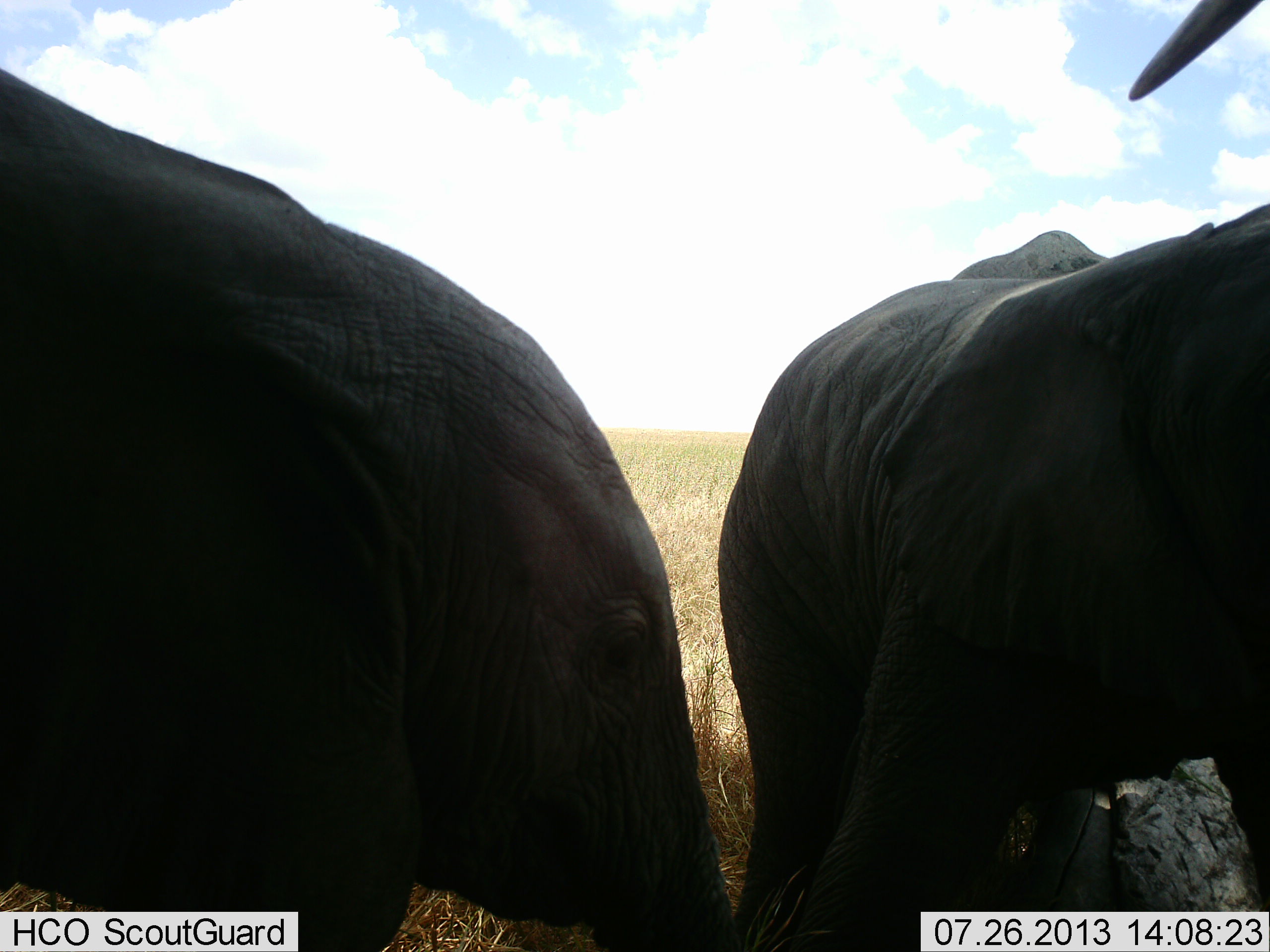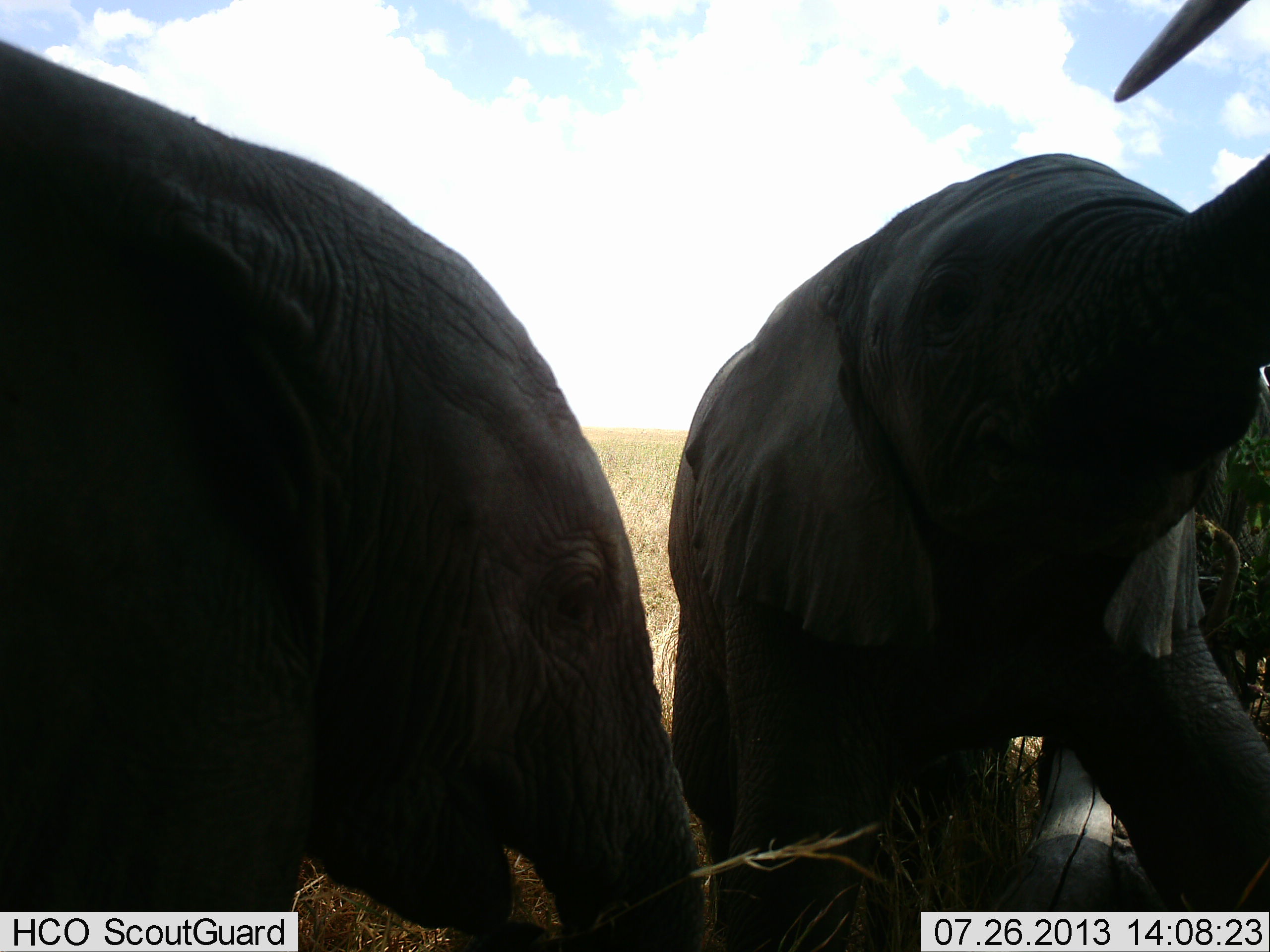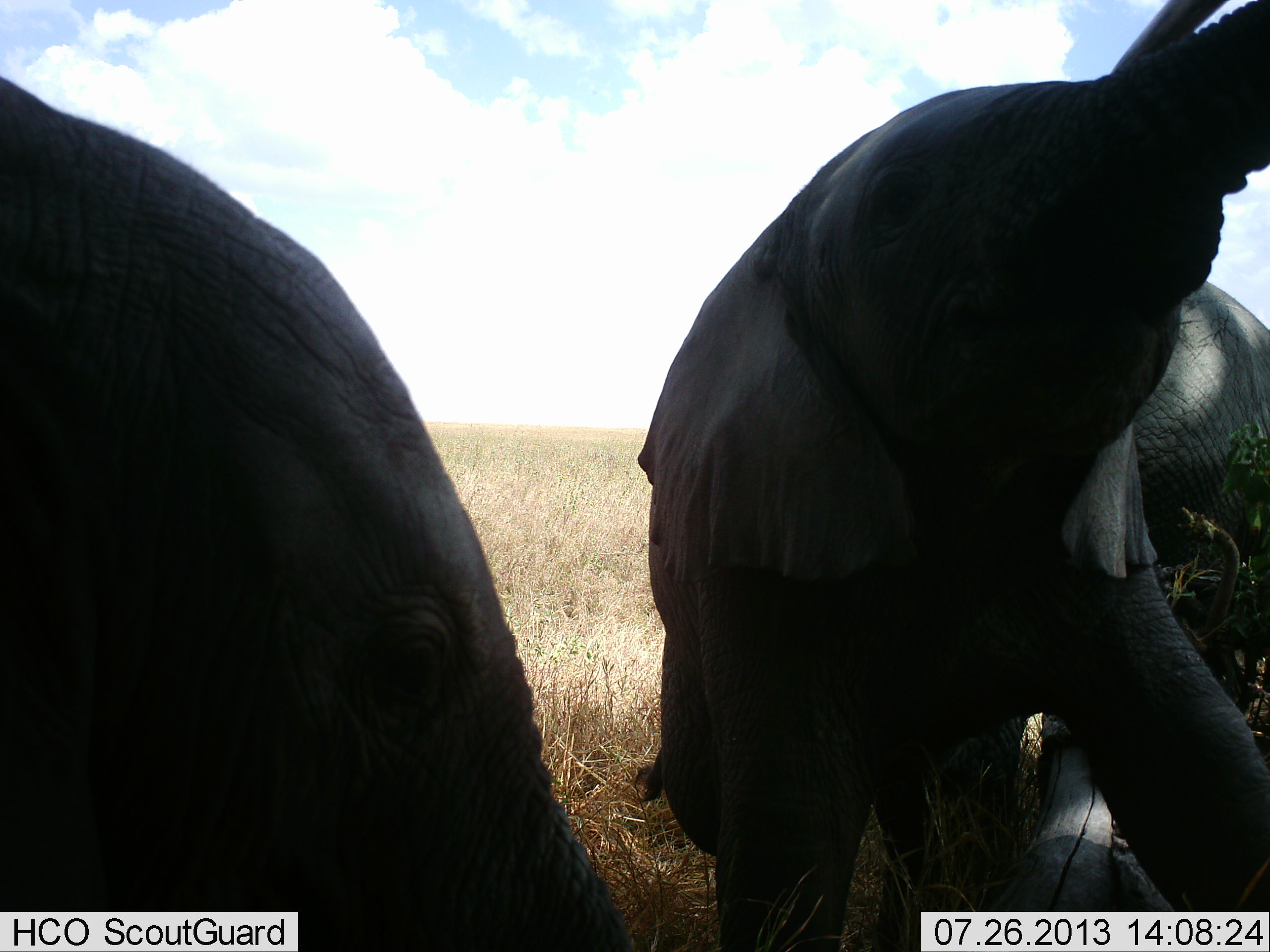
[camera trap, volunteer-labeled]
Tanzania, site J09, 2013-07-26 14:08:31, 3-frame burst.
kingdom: Animalia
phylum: Chordata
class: Mammalia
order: Proboscidea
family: Elephantidae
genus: Loxodonta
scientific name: Loxodonta africana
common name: african bush elephant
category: elephant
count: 2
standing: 70%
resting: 0%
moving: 20%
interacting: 20%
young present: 40%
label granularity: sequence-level